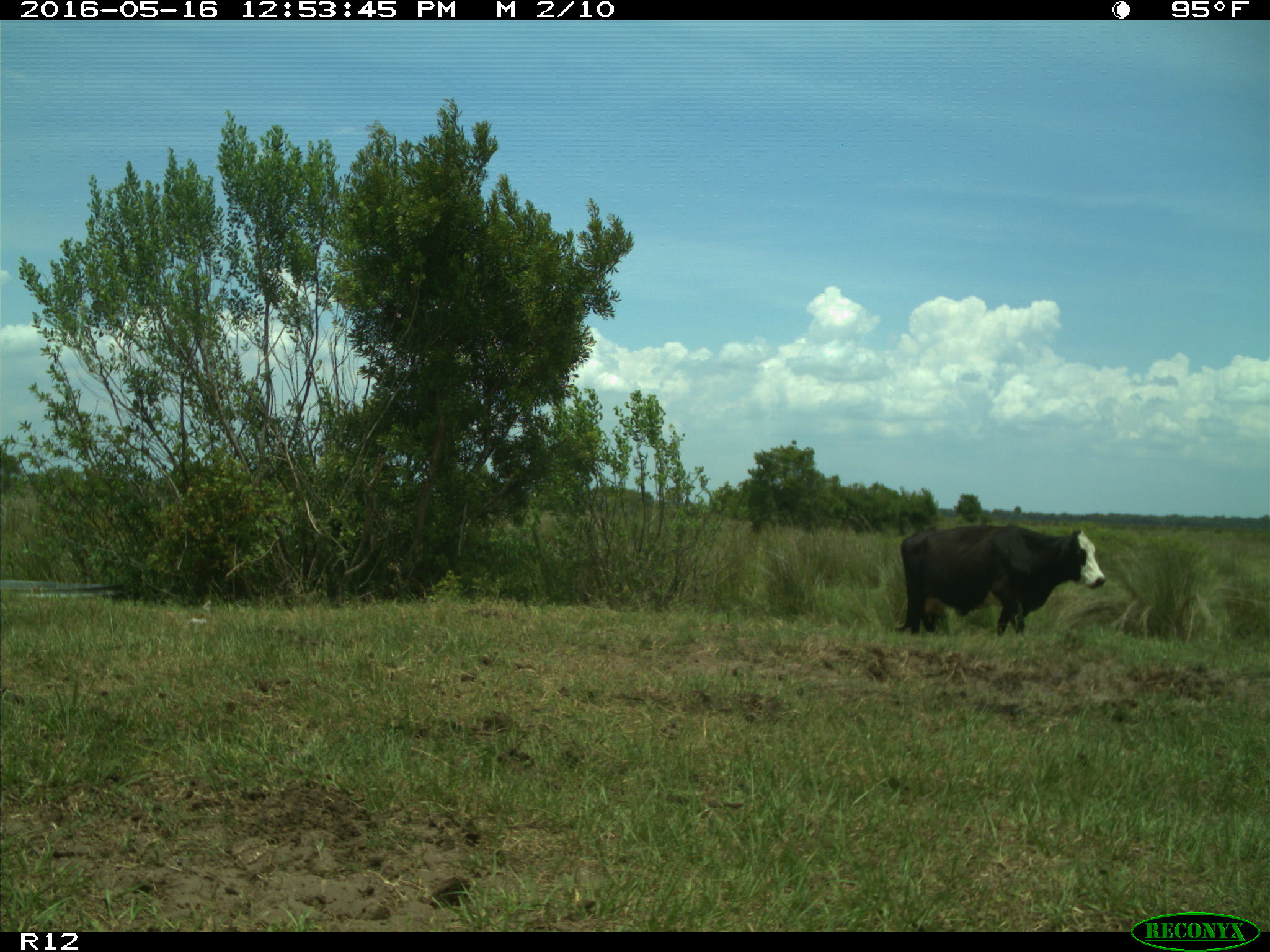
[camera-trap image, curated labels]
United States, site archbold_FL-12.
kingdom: Animalia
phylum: Chordata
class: Mammalia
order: Artiodactyla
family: Bovidae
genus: Bos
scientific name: Bos taurus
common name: domestic cow